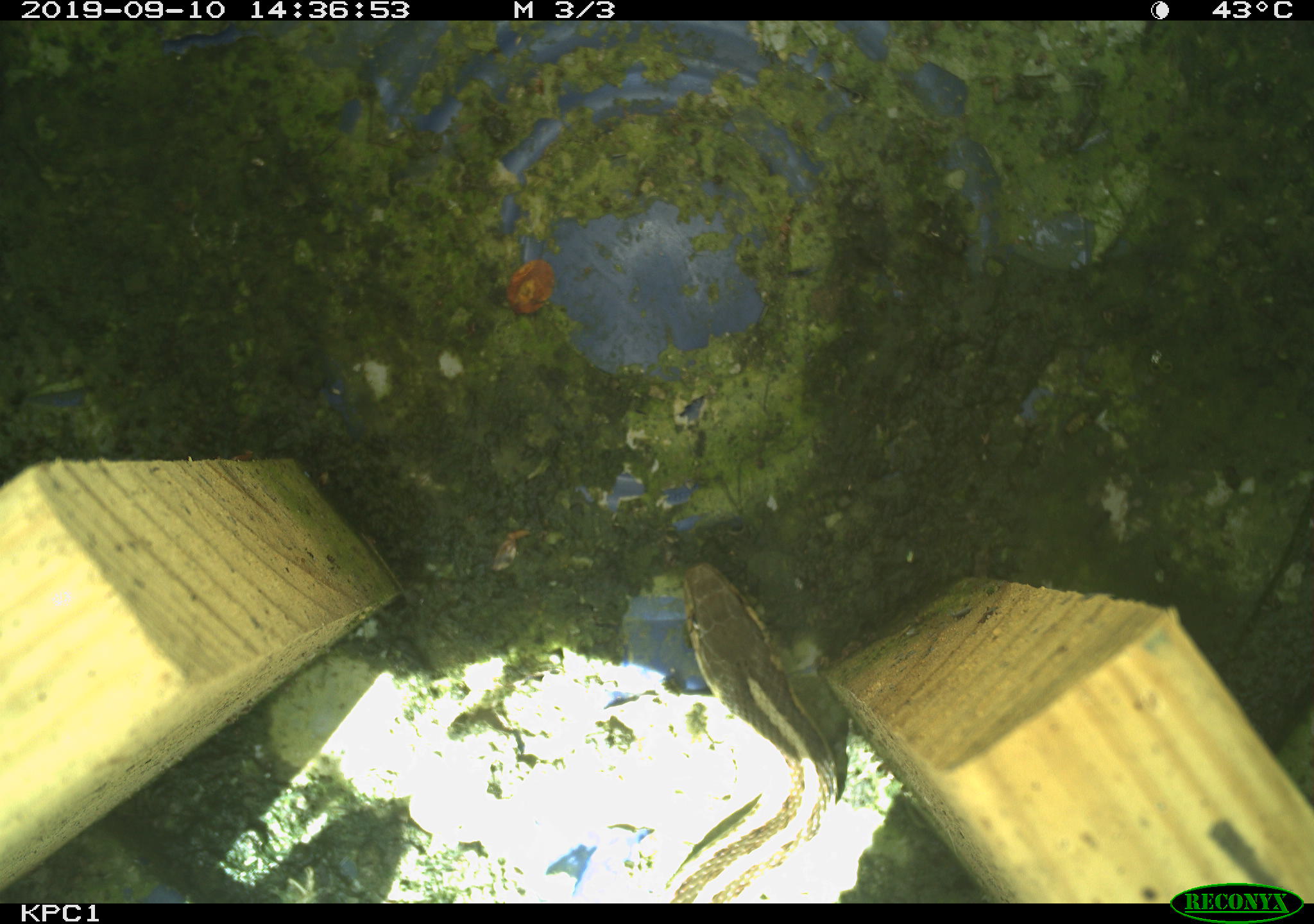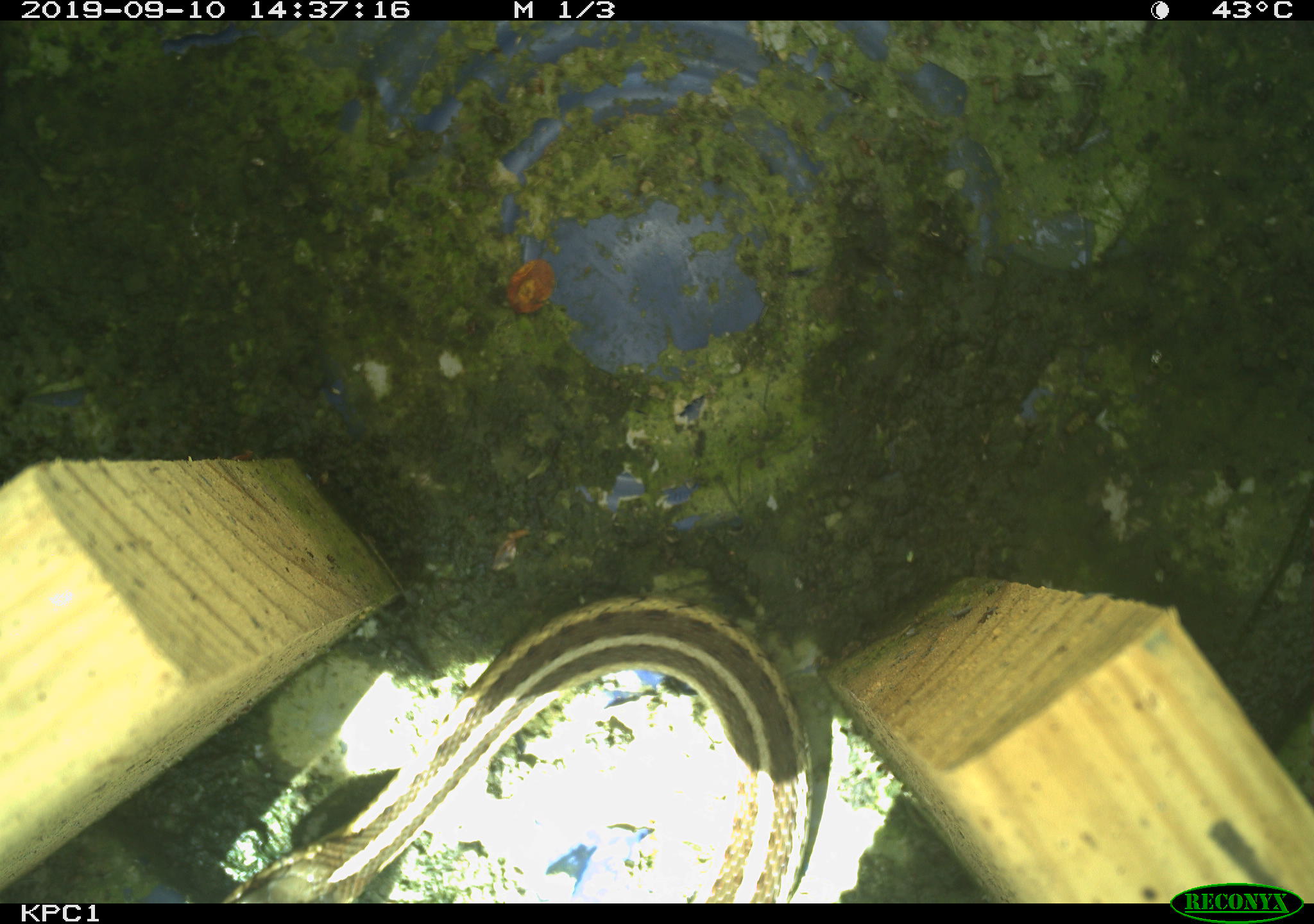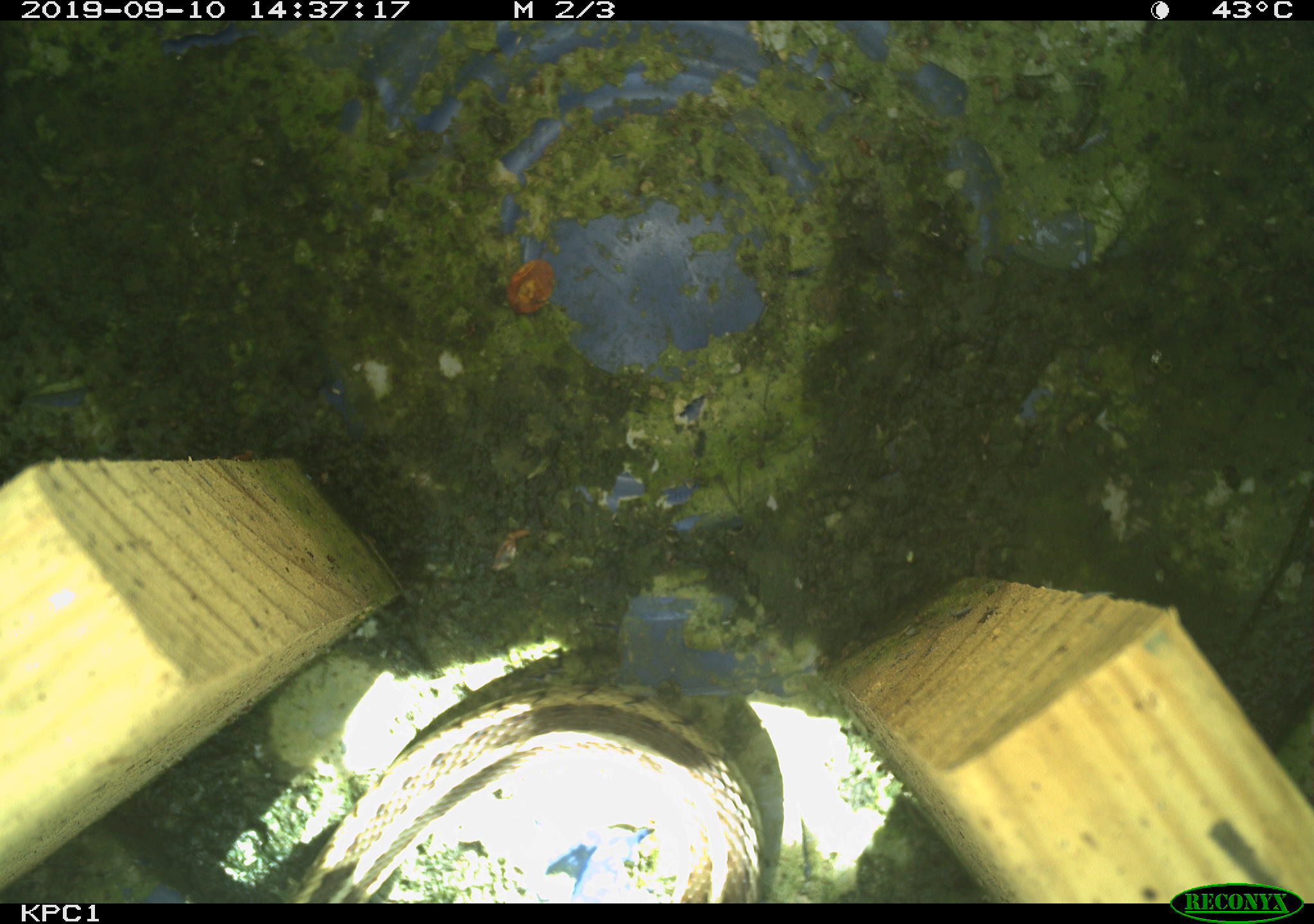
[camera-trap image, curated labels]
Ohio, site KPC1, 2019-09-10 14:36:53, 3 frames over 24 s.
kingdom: Animalia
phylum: Chordata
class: Reptilia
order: Squamata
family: Colubridae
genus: Thamnophis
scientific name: Thamnophis sirtalis sirtalis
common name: eastern gartersnake